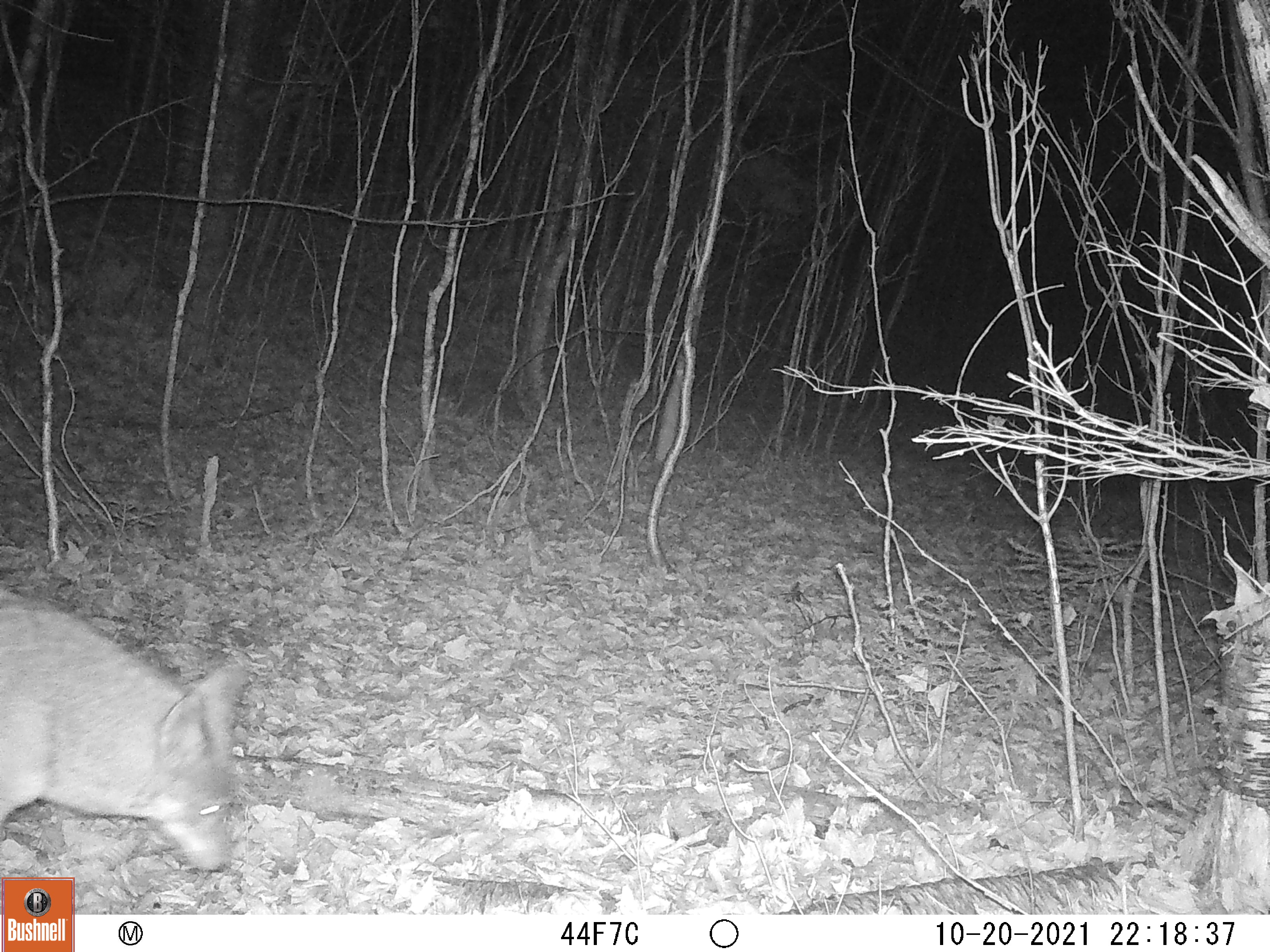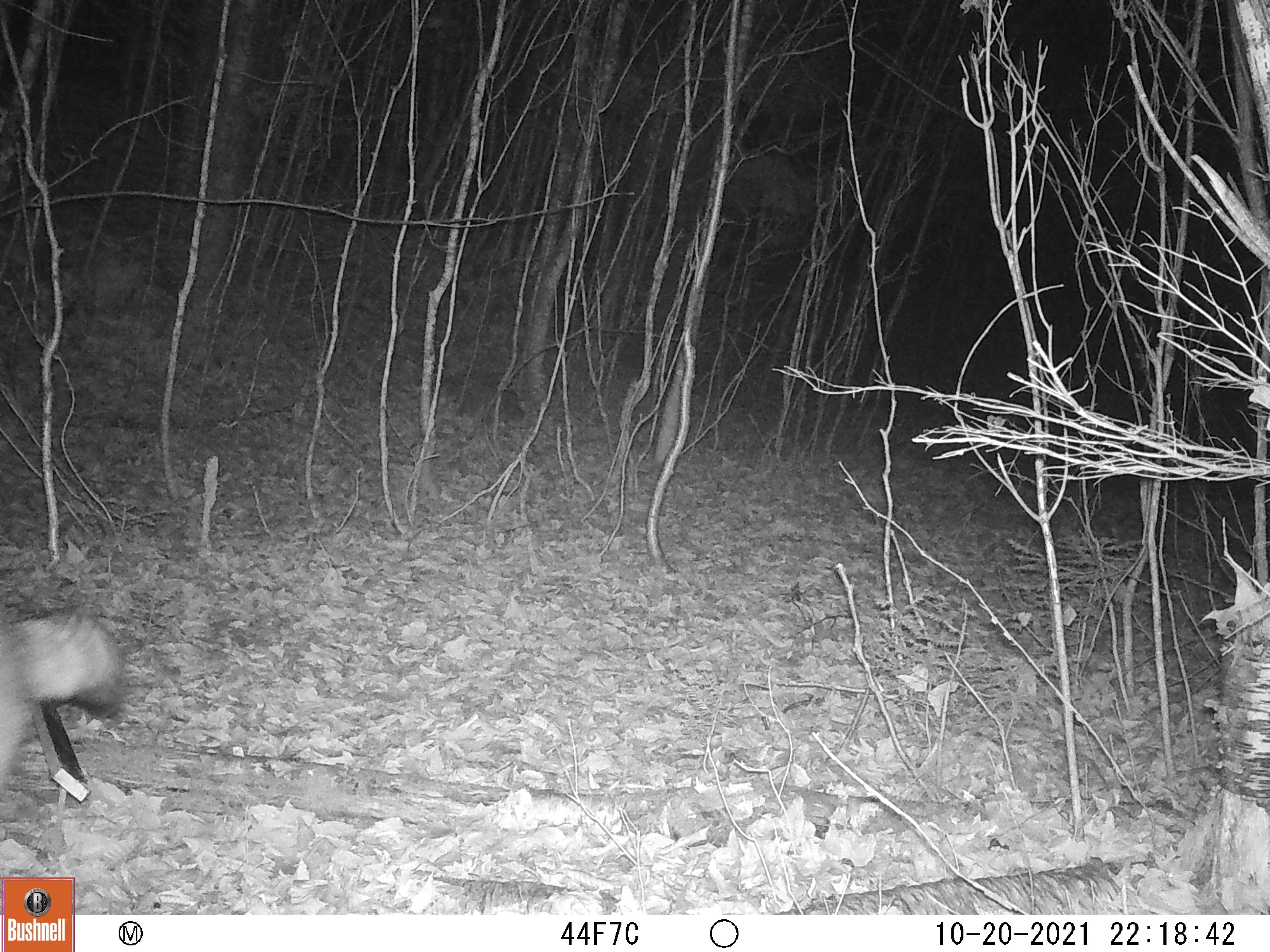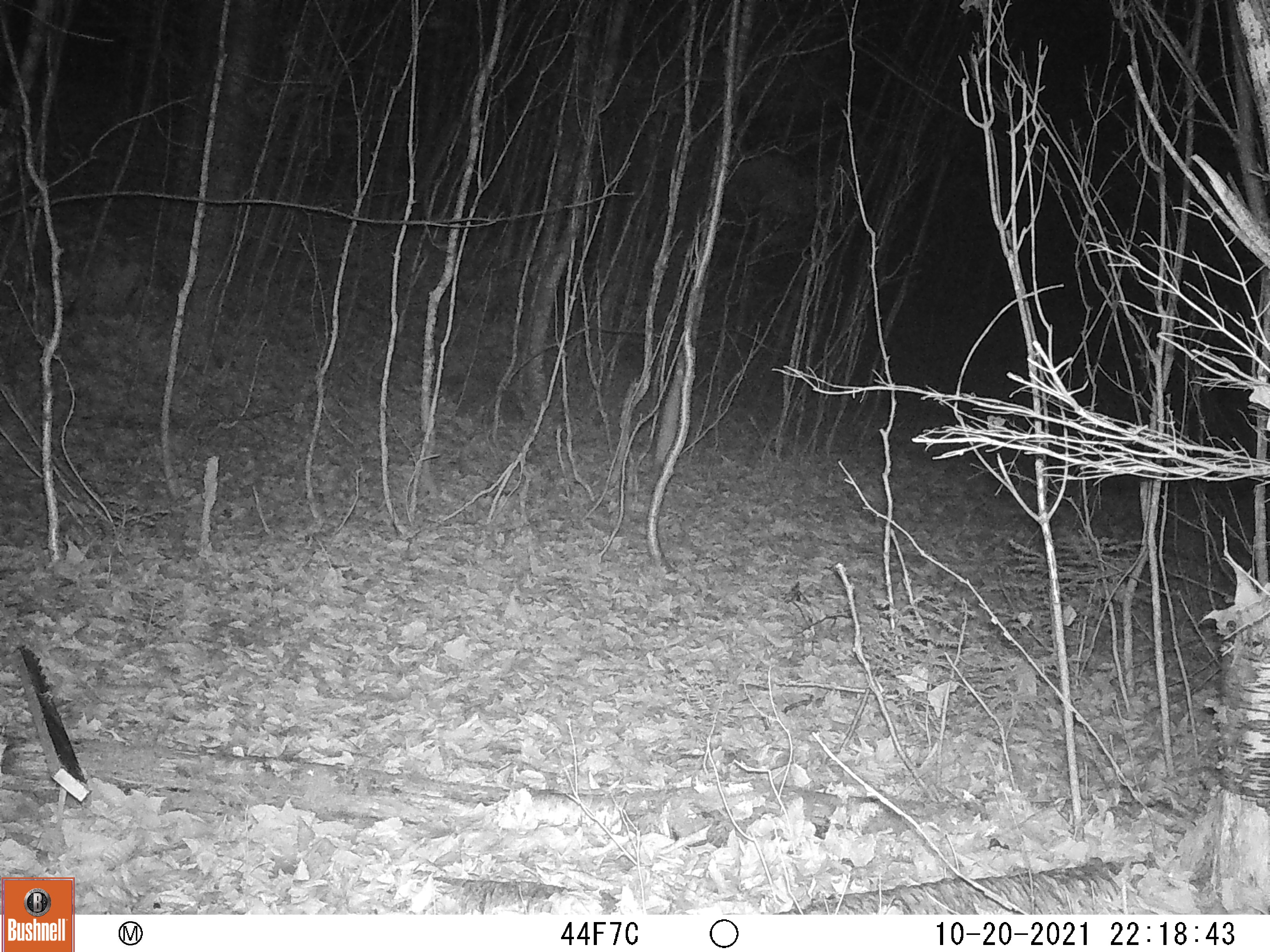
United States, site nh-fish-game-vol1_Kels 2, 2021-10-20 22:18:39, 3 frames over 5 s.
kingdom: Animalia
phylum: Chordata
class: Mammalia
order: Carnivora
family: Canidae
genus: Canis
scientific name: Canis latrans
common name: coyote